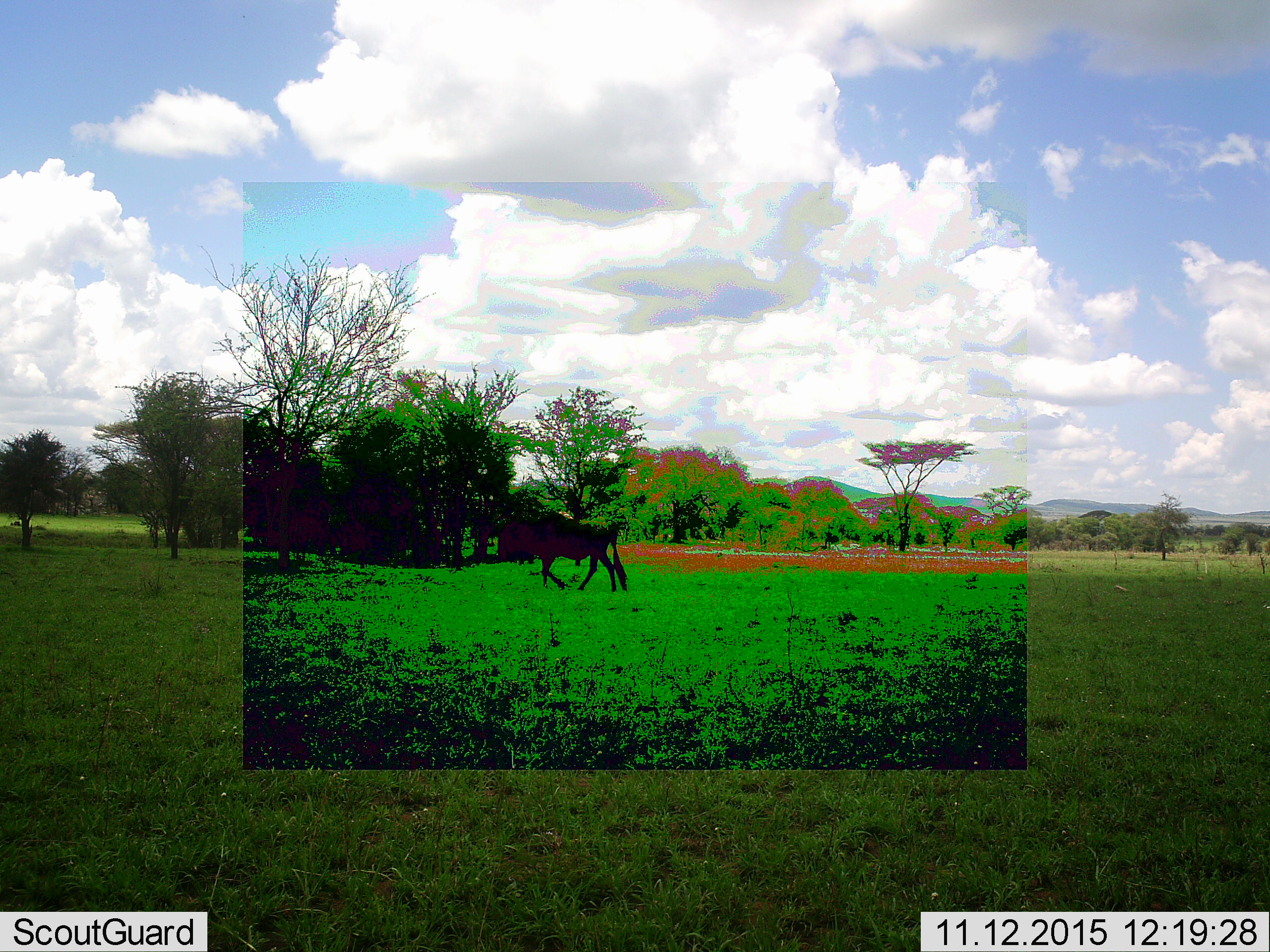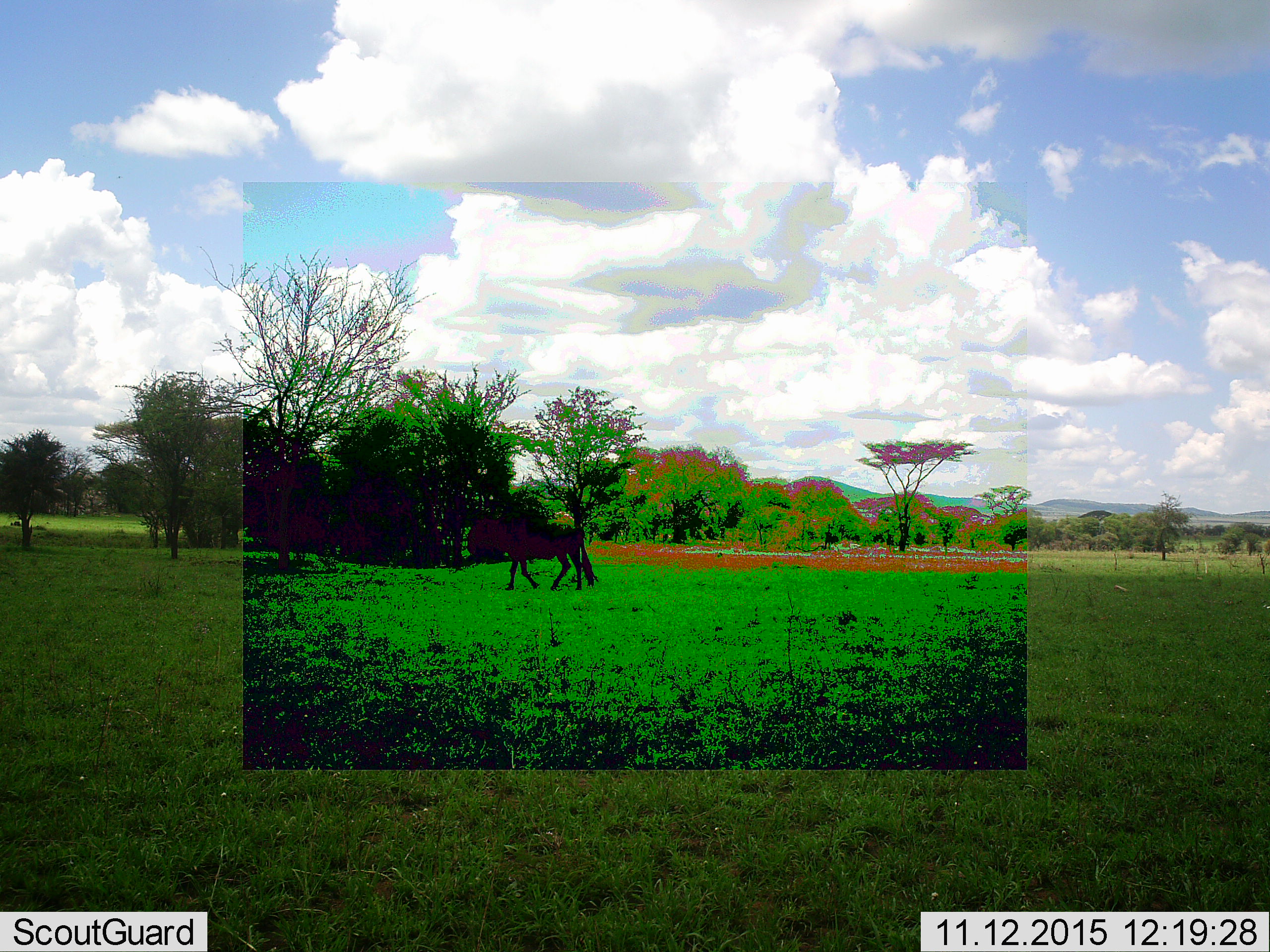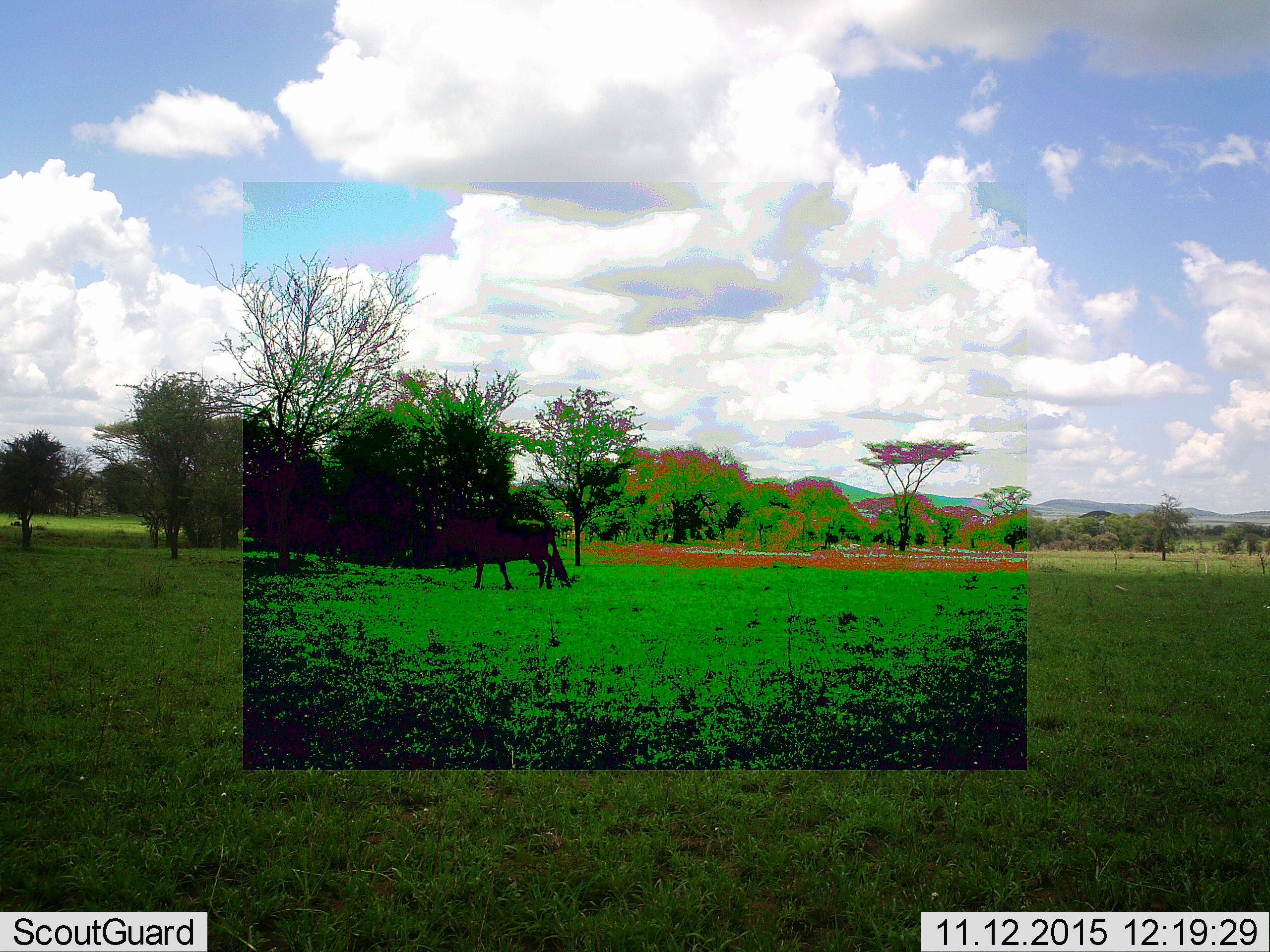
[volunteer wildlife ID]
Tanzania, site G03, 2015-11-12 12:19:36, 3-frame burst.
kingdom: Animalia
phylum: Chordata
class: Mammalia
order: Artiodactyla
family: Bovidae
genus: Connochaetes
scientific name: Connochaetes taurinus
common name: blue wildebeest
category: wildebeest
Wildebeest (blue wildebeest) (Connochaetes taurinus), count 1. Behavior (volunteer vote fractions): standing 0%, resting 0%, moving 100%, interacting 0%. Young present (vote fraction): 0%. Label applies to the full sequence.